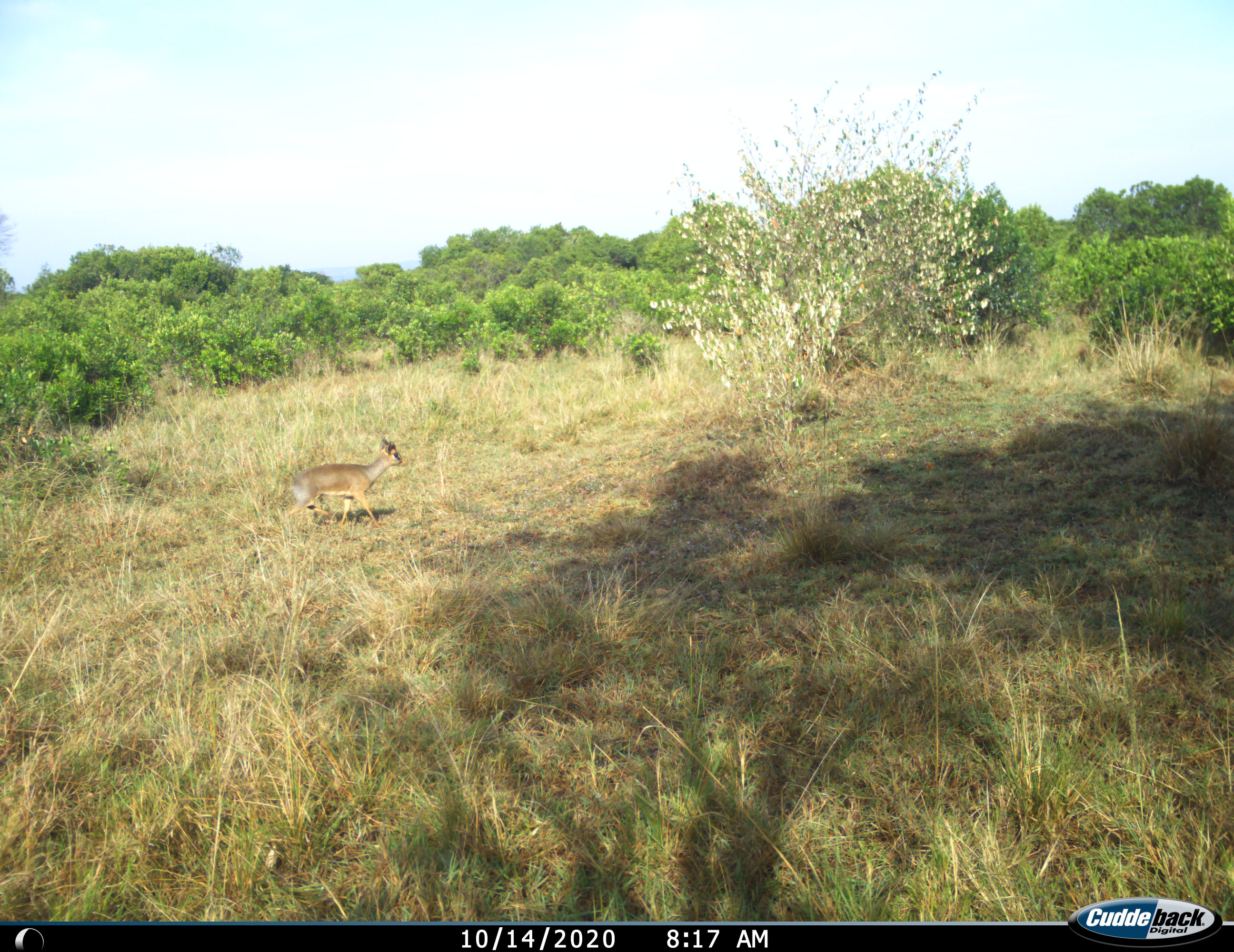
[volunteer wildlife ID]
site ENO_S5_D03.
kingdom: Animalia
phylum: Chordata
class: Mammalia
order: Artiodactyla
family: Bovidae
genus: Madoqua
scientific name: Madoqua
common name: dik-dik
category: dikdik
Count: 1.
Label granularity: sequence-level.